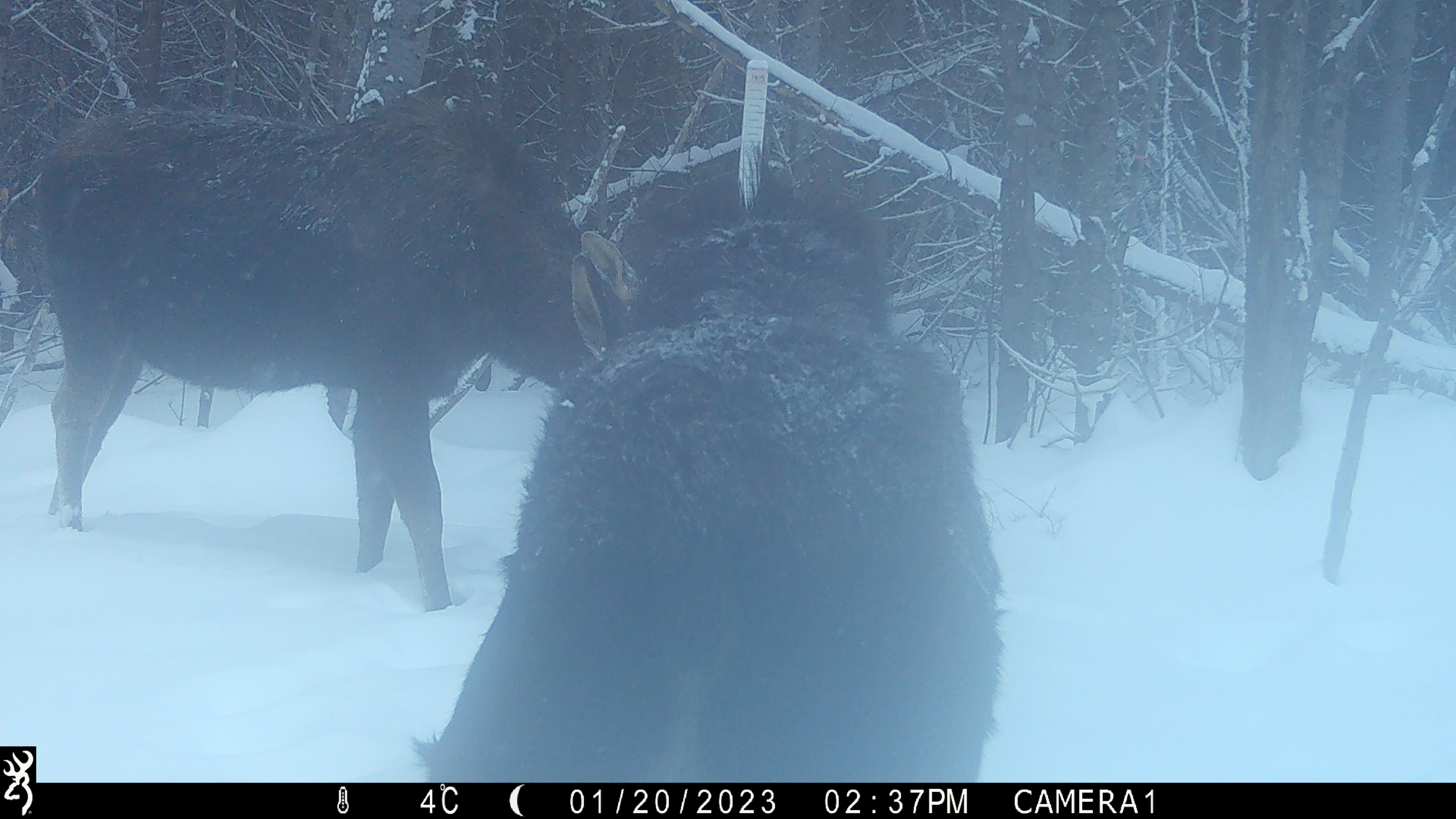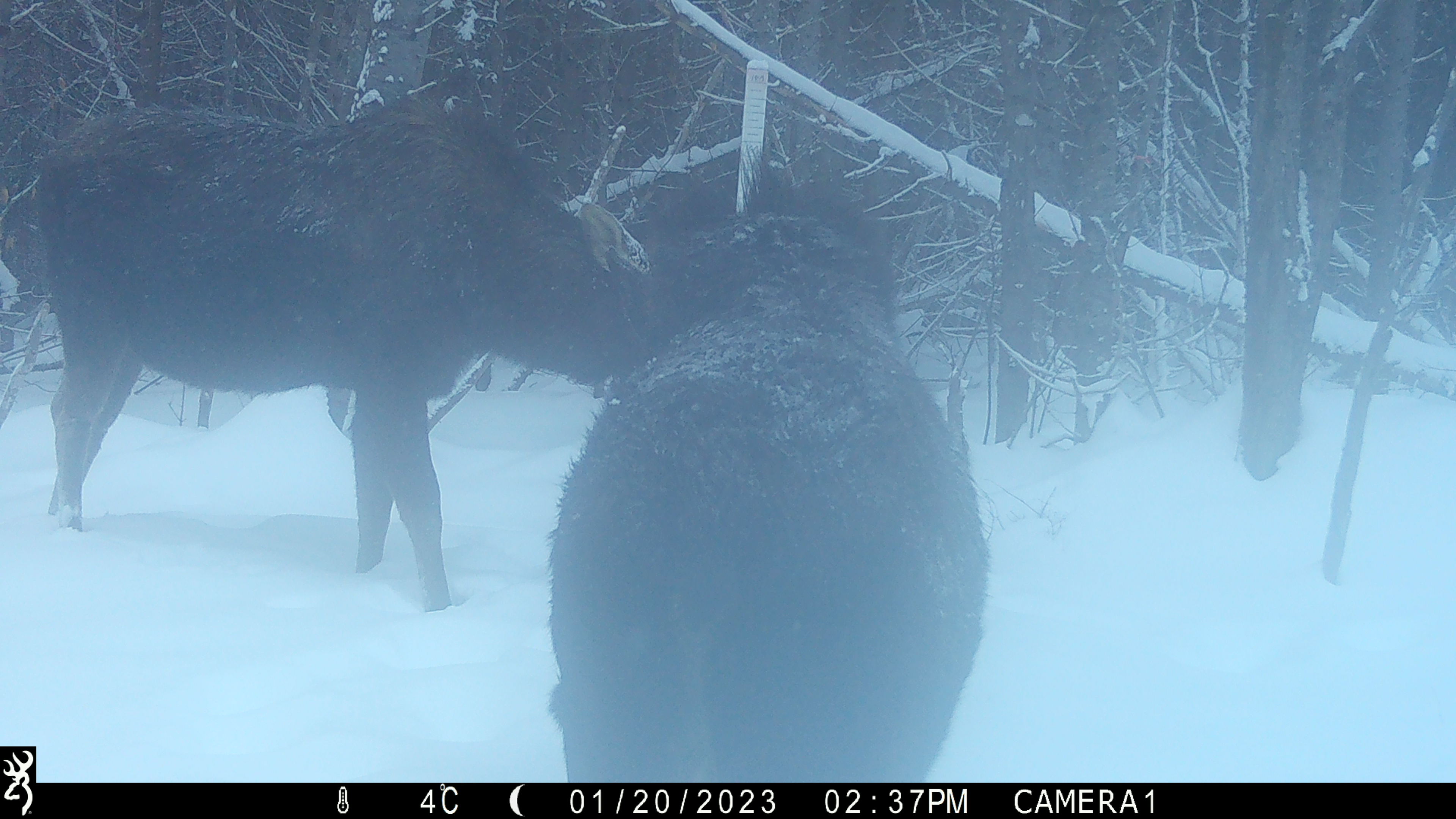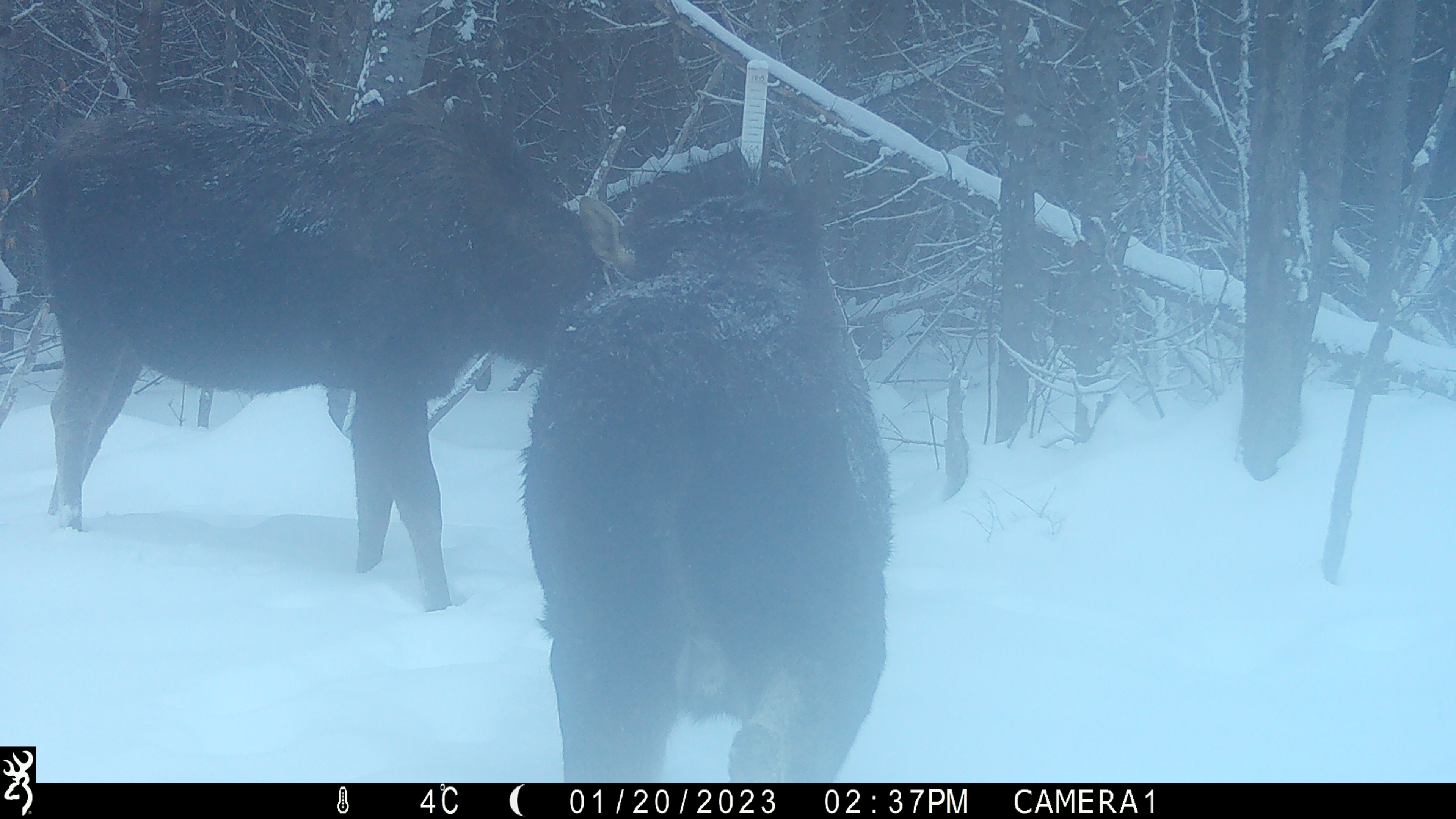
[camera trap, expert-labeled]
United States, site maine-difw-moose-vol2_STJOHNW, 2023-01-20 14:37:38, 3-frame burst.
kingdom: Animalia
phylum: Chordata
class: Mammalia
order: Artiodactyla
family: Cervidae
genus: Alces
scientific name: Alces alces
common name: moose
Moose (Alces alces).